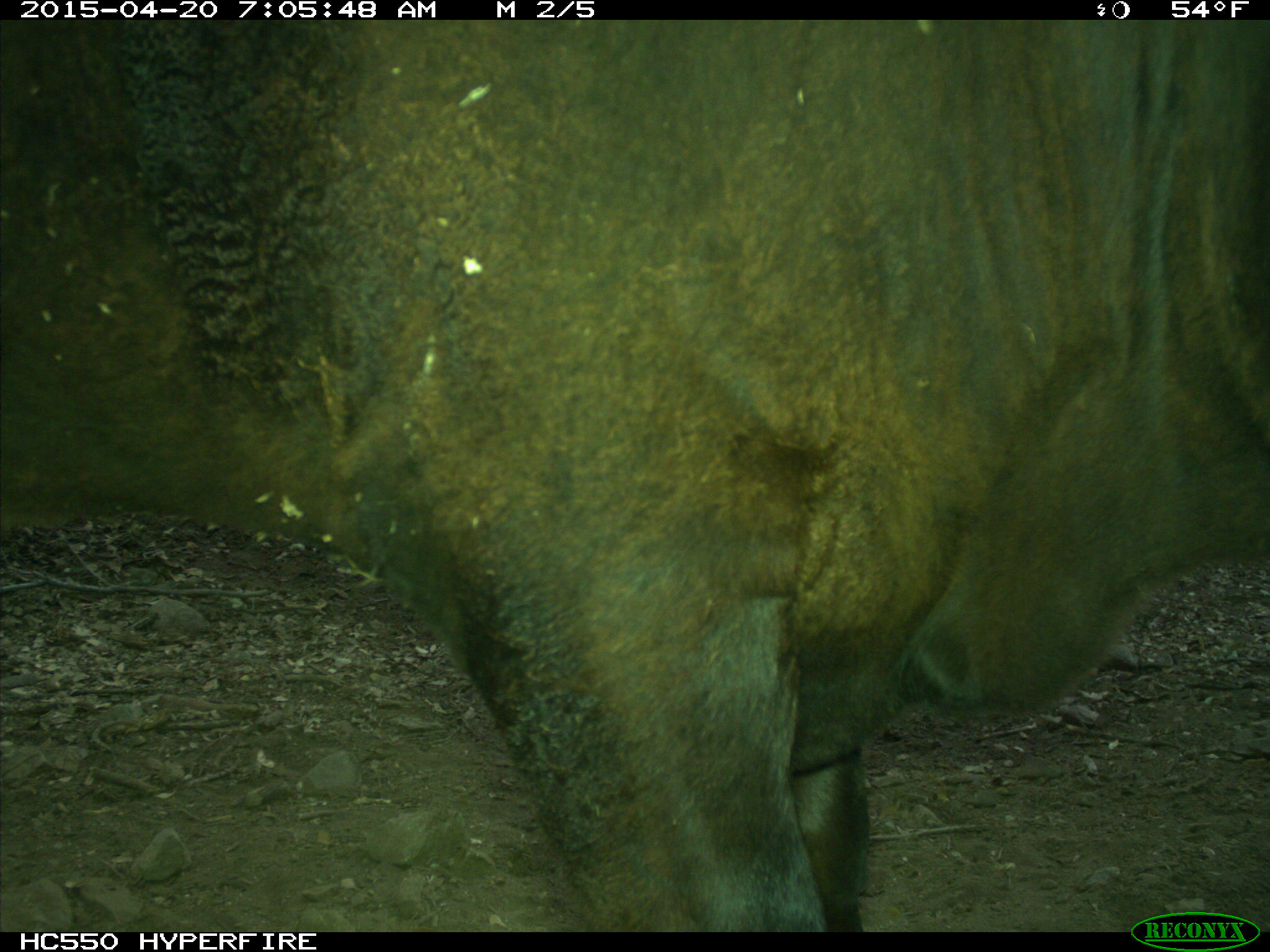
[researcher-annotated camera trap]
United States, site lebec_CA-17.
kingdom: Animalia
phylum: Chordata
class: Mammalia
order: Artiodactyla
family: Bovidae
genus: Bos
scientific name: Bos taurus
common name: domestic cow